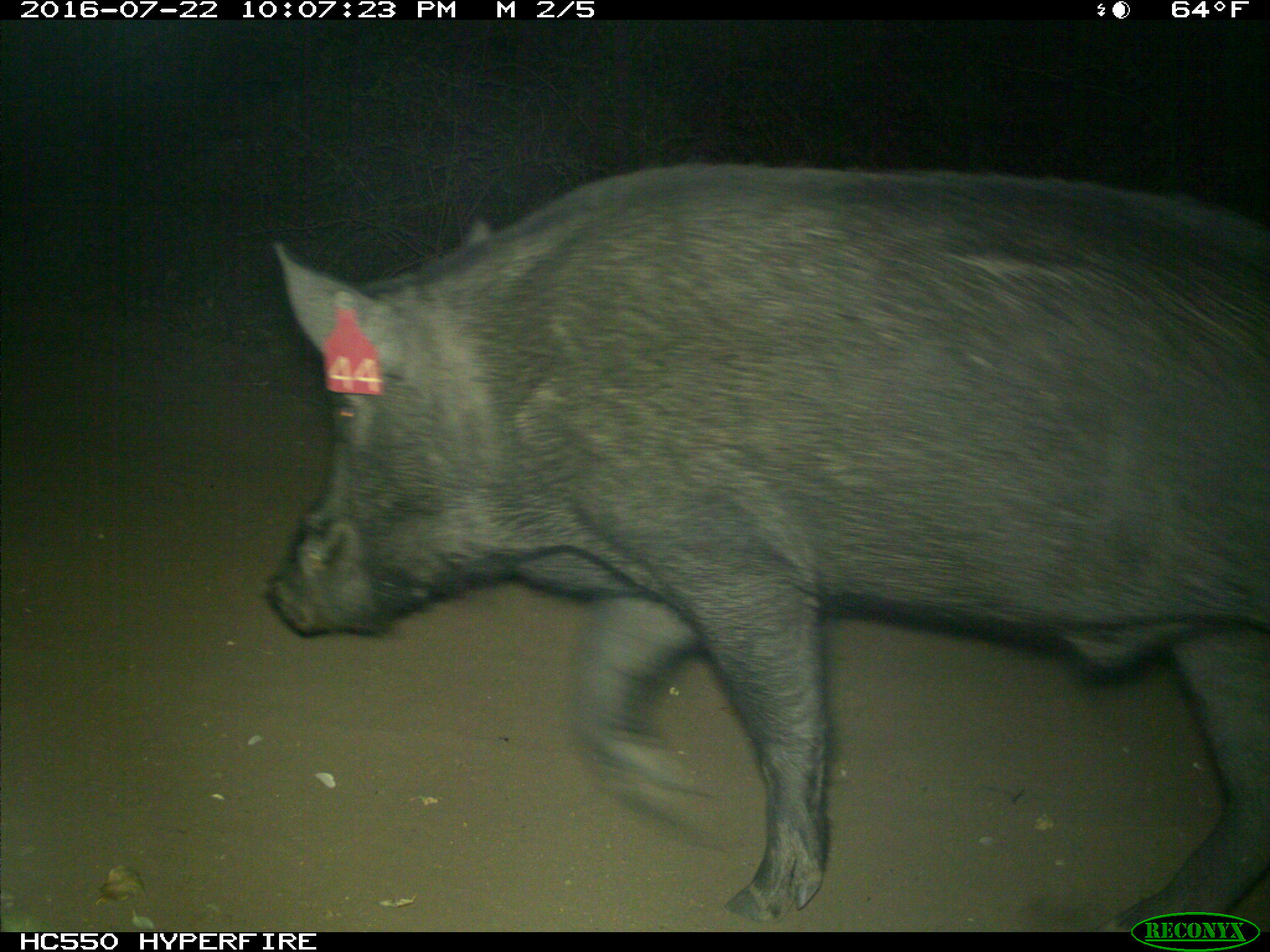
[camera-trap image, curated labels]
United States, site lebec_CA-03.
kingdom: Animalia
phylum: Chordata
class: Mammalia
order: Artiodactyla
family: Suidae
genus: Sus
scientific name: Sus scrofa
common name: wild boar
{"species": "Sus scrofa (wild boar)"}